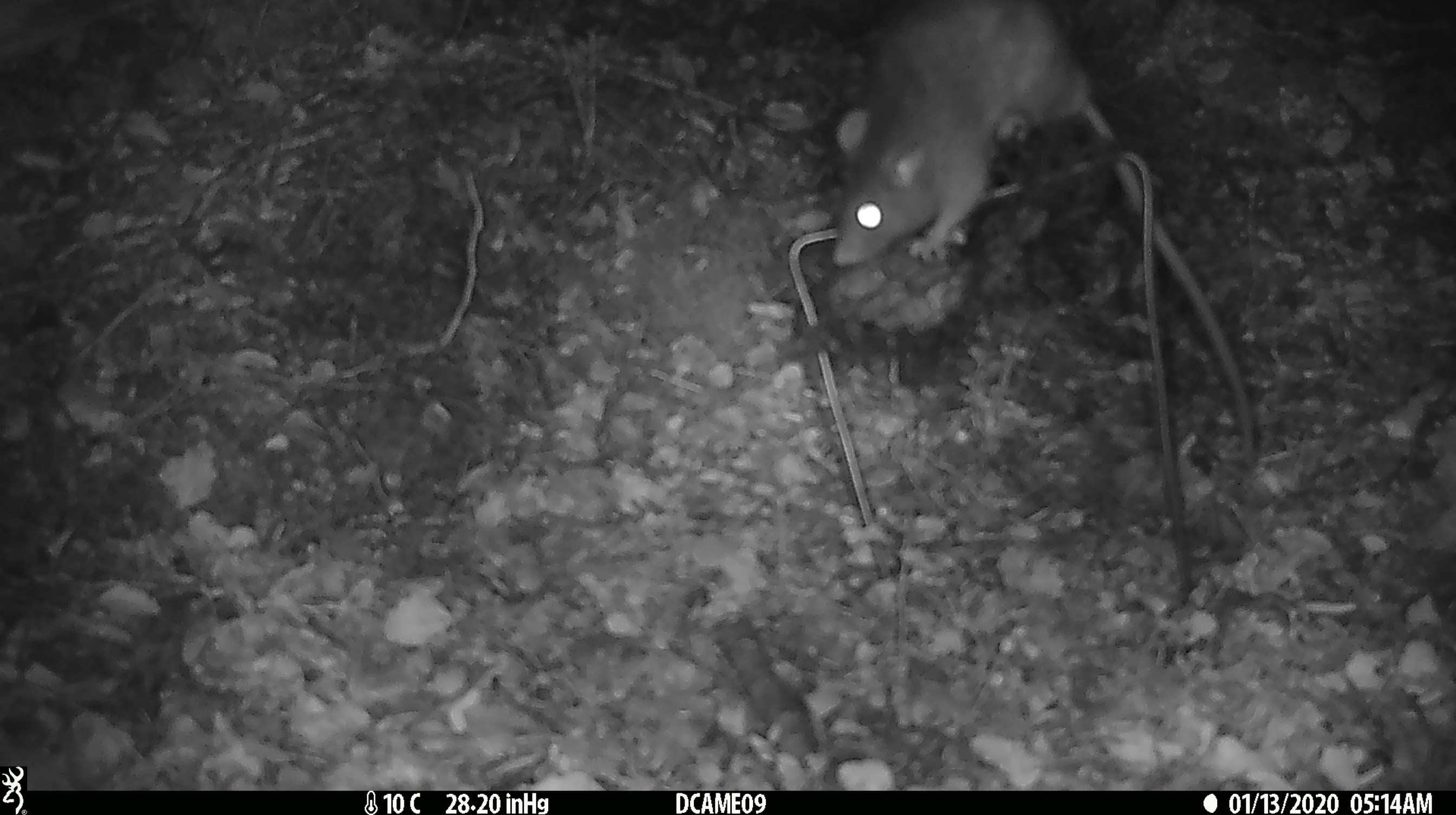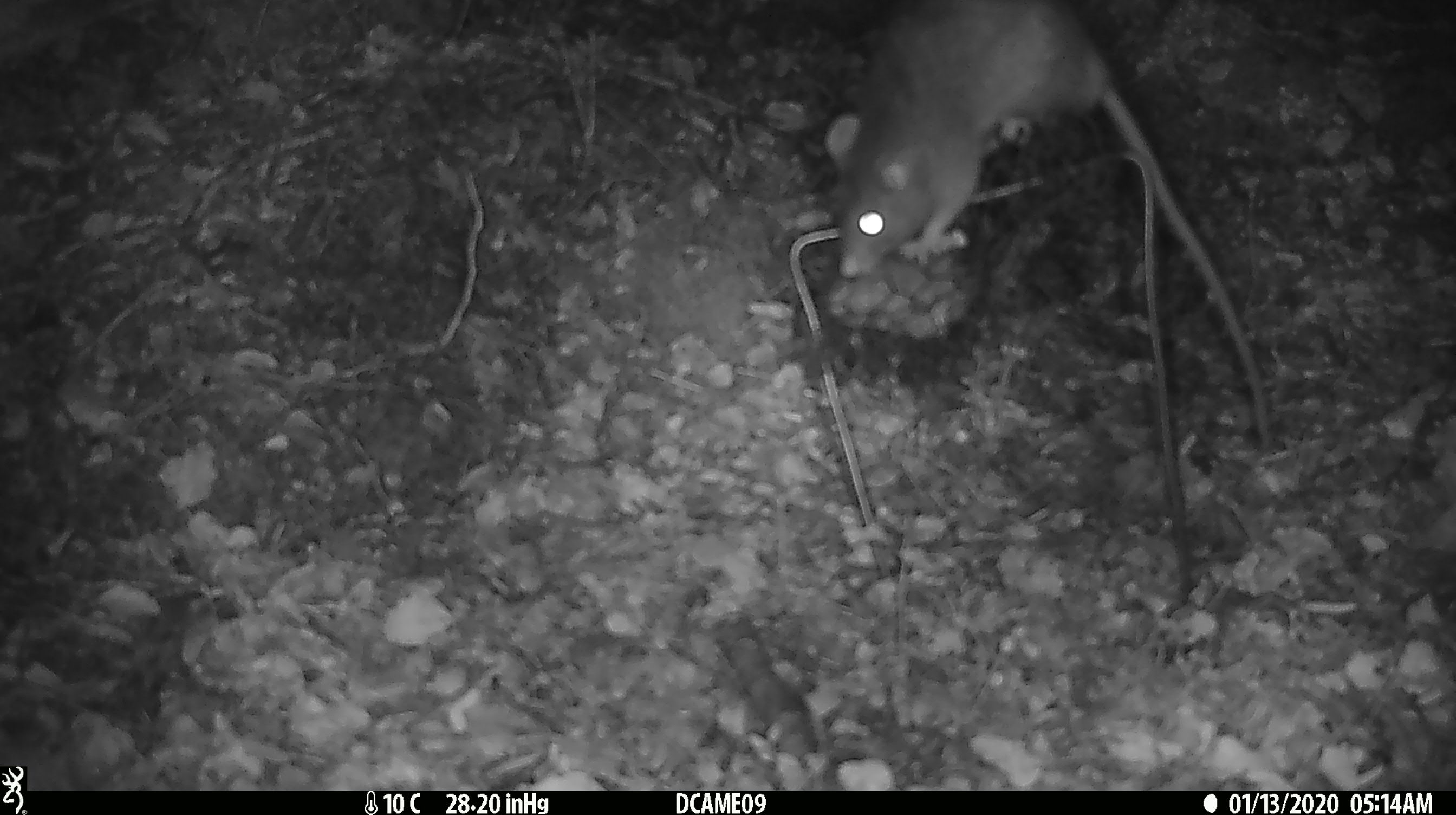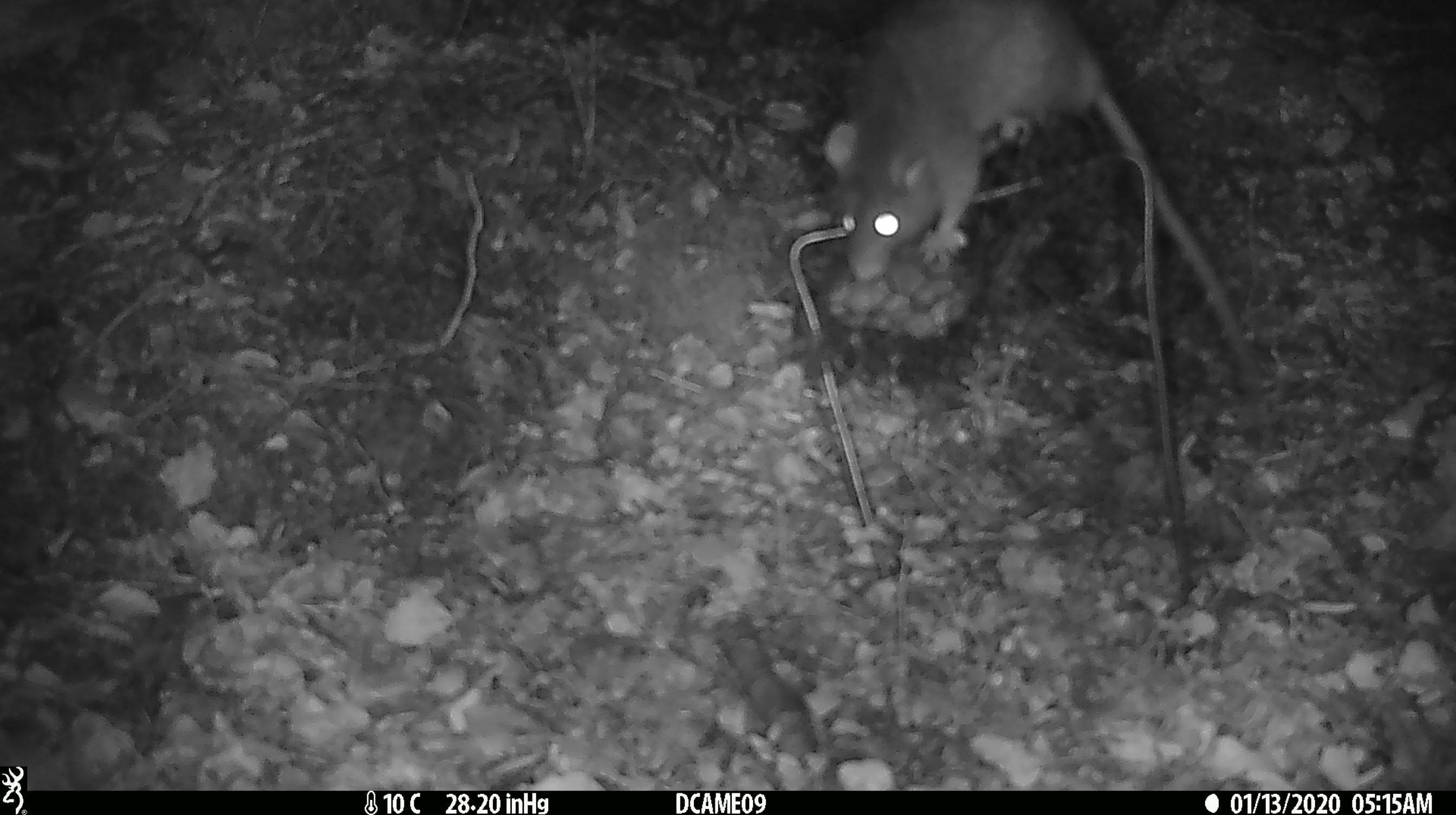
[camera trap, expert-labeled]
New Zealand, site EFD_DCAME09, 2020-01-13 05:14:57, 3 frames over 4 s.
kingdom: Animalia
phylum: Chordata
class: Mammalia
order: Rodentia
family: Muridae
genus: Rattus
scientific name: Rattus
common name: rat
Rat (Rattus).